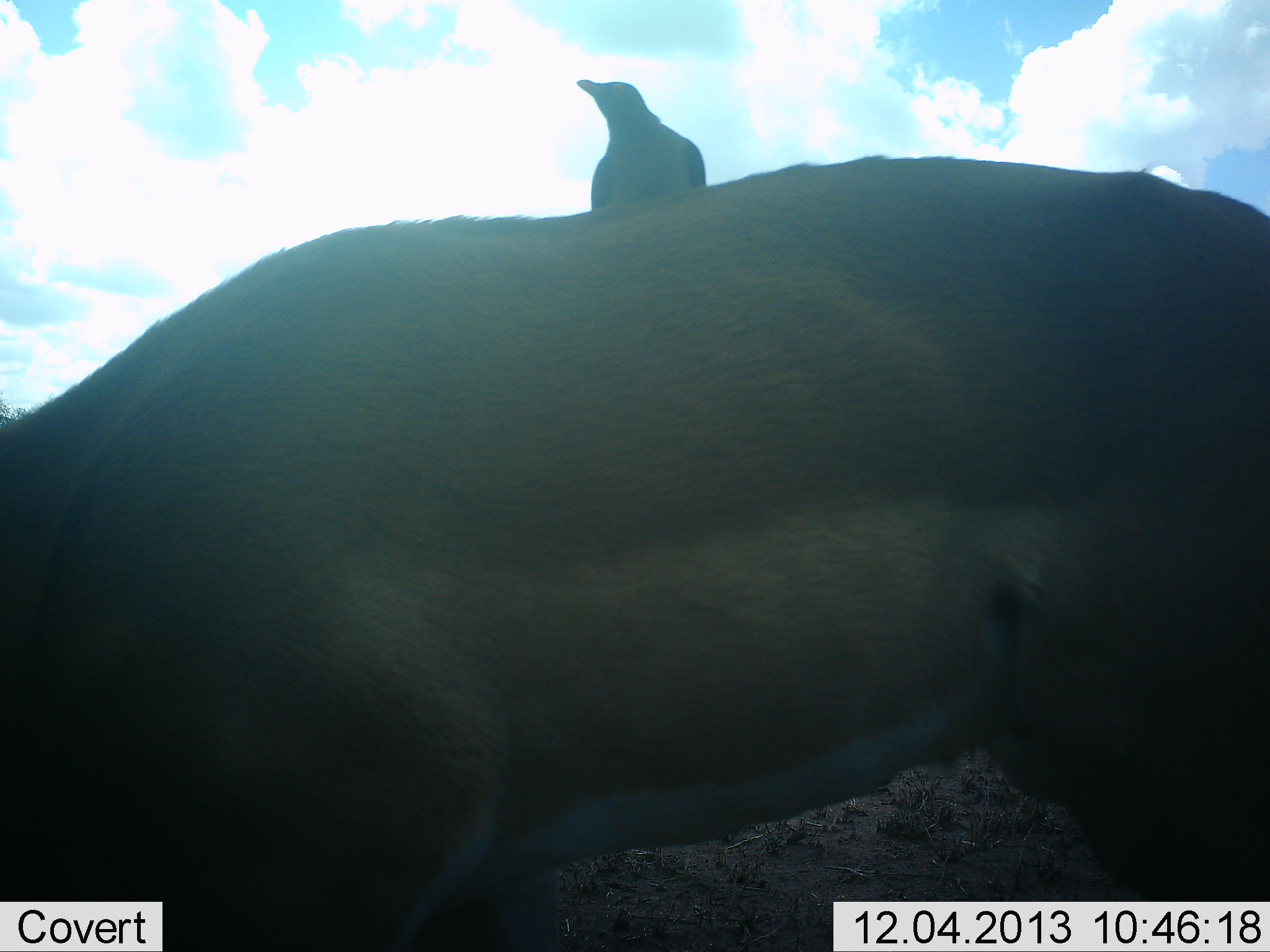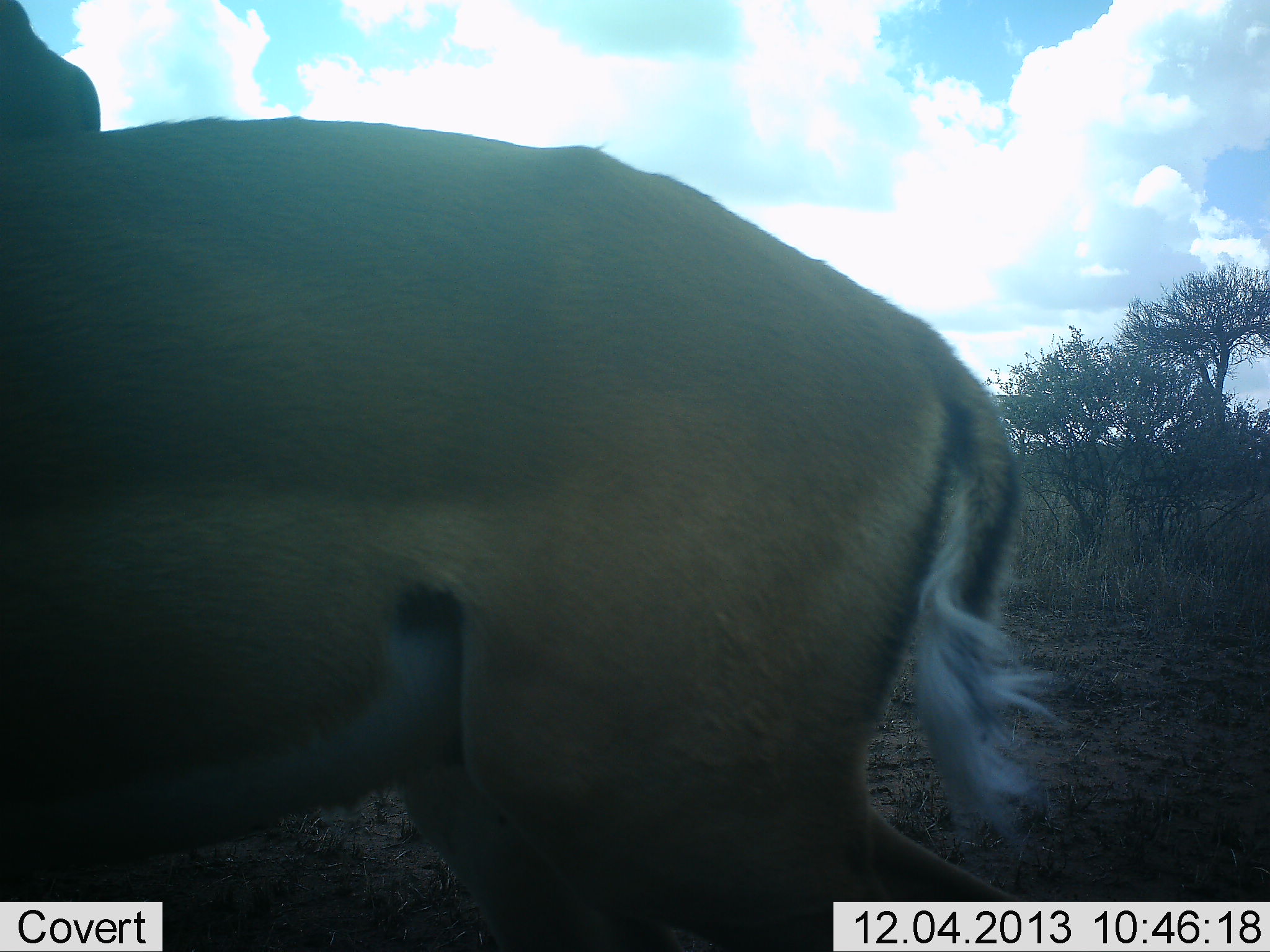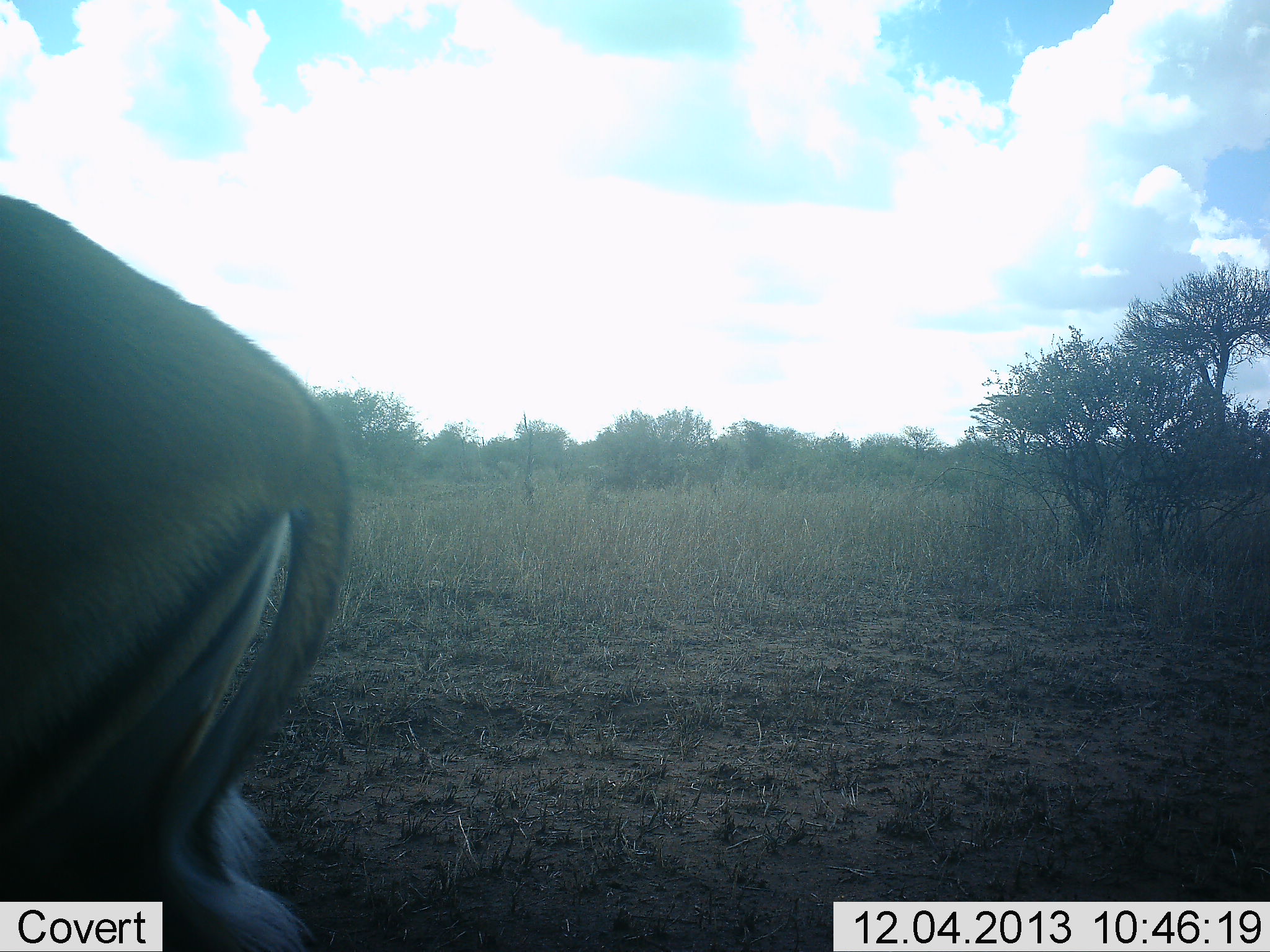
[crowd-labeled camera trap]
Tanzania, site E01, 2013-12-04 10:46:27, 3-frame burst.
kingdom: Animalia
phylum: Chordata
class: Mammalia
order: Artiodactyla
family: Bovidae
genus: Aepyceros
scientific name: Aepyceros melampus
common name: impala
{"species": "impala (Aepyceros melampus)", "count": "1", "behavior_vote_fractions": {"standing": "9%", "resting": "0%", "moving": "82%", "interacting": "0%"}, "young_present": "0%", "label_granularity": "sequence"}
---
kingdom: Animalia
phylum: Chordata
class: Aves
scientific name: Aves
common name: bird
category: otherbird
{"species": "otherbird (bird) (Aves)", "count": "1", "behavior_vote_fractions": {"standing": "57%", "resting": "29%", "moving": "0%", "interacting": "14%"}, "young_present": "0%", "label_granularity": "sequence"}